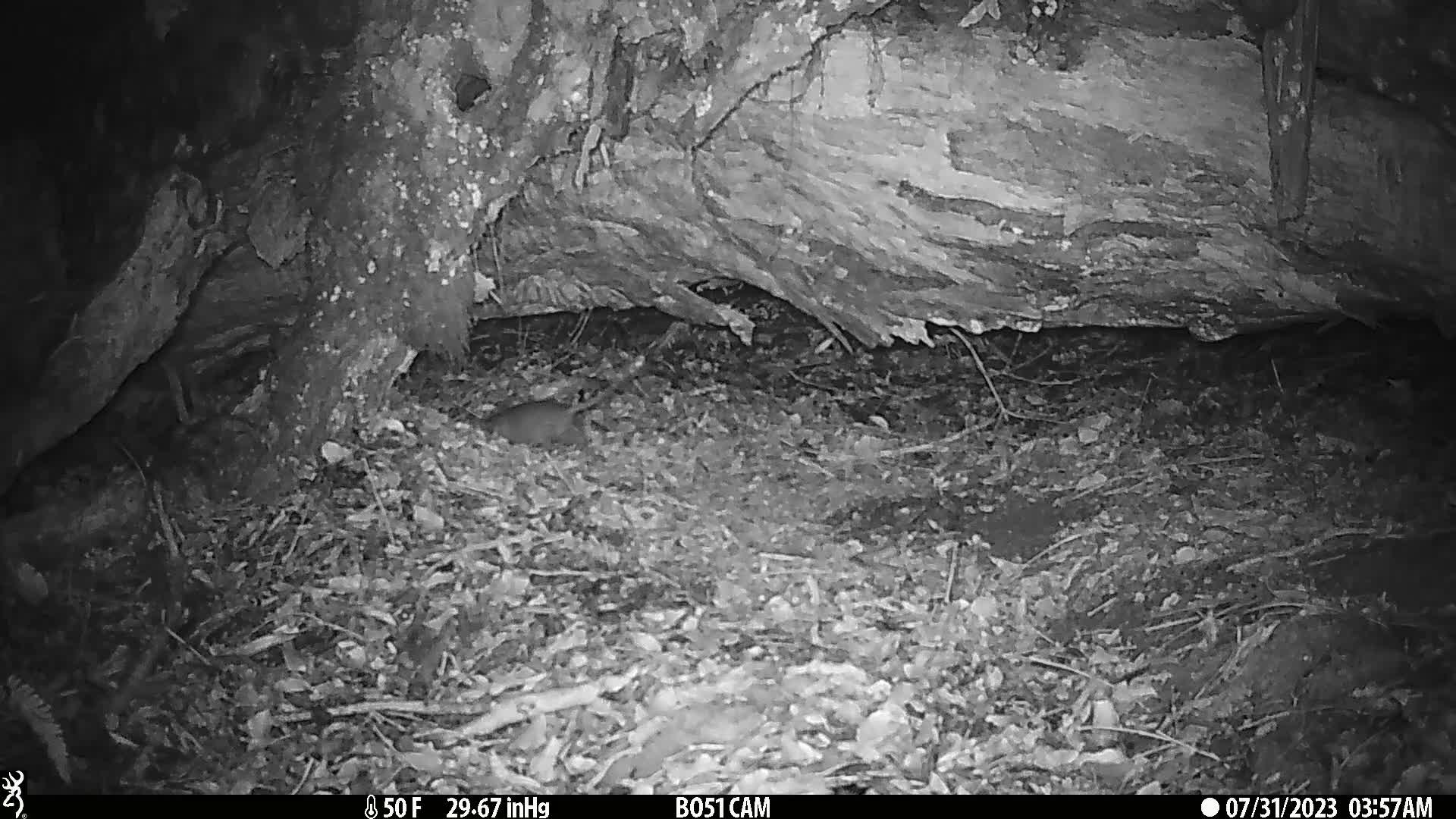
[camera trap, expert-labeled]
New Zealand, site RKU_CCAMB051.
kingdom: Animalia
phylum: Chordata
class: Mammalia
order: Rodentia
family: Muridae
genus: Rattus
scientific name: Rattus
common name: rat